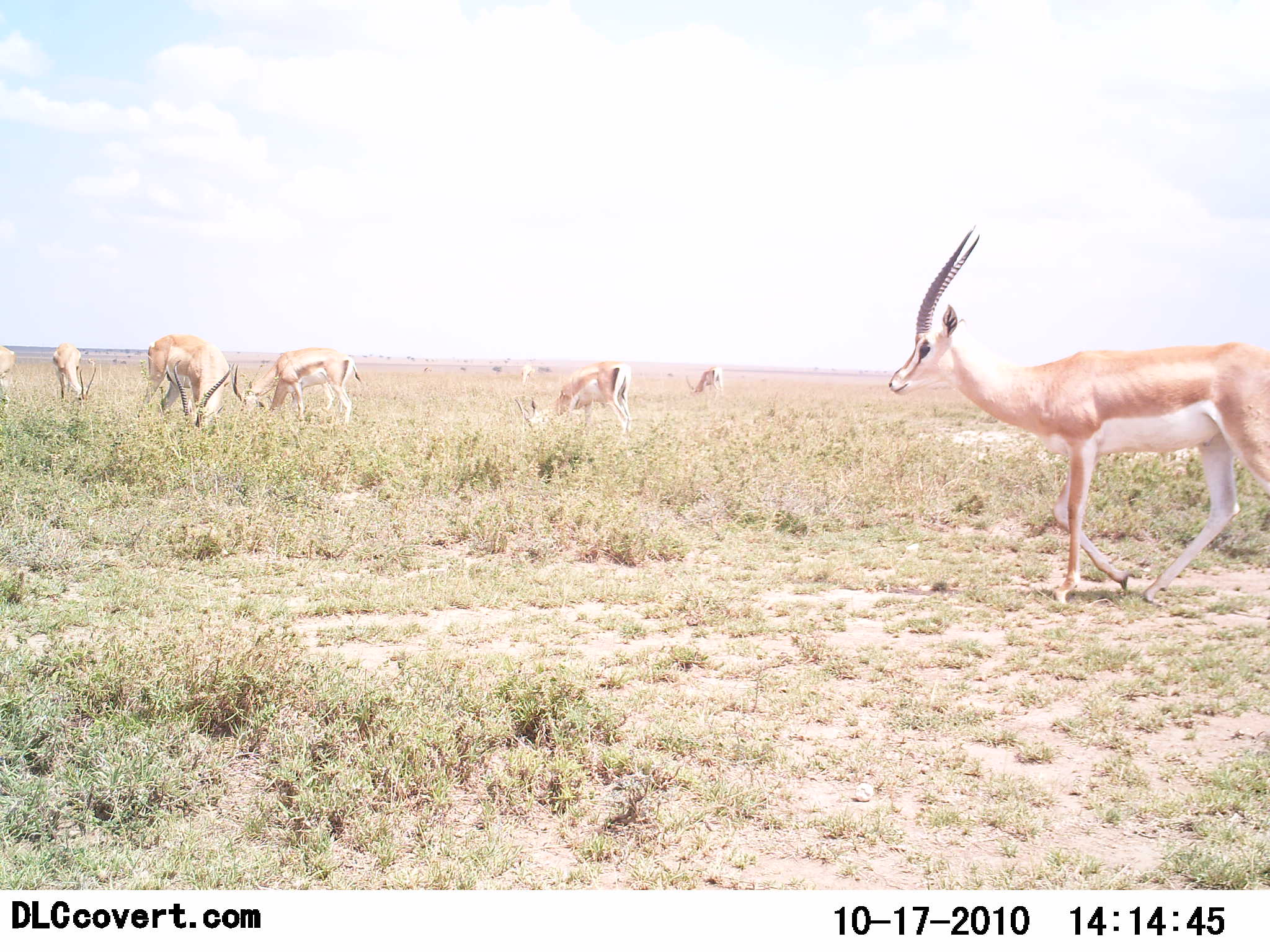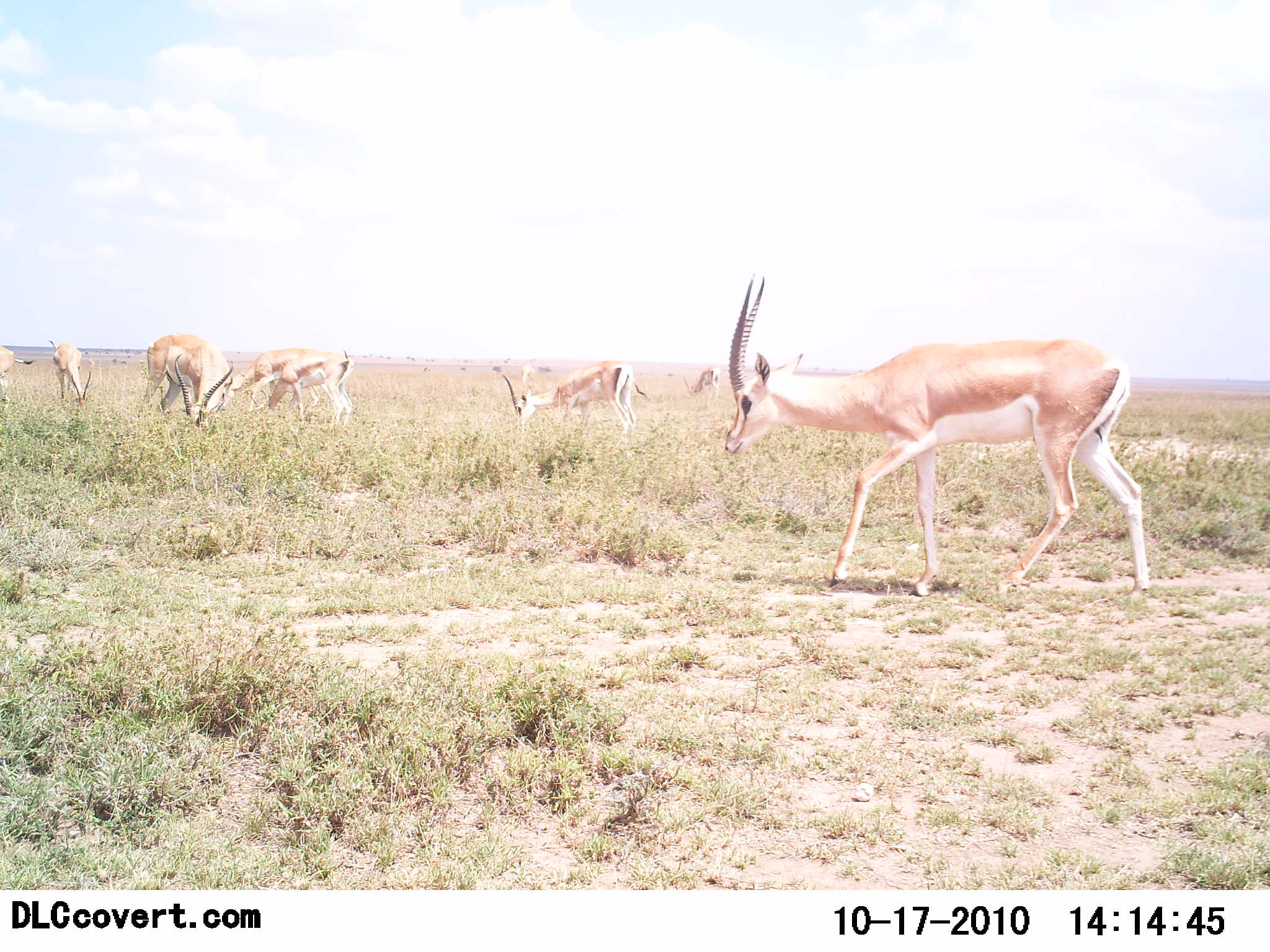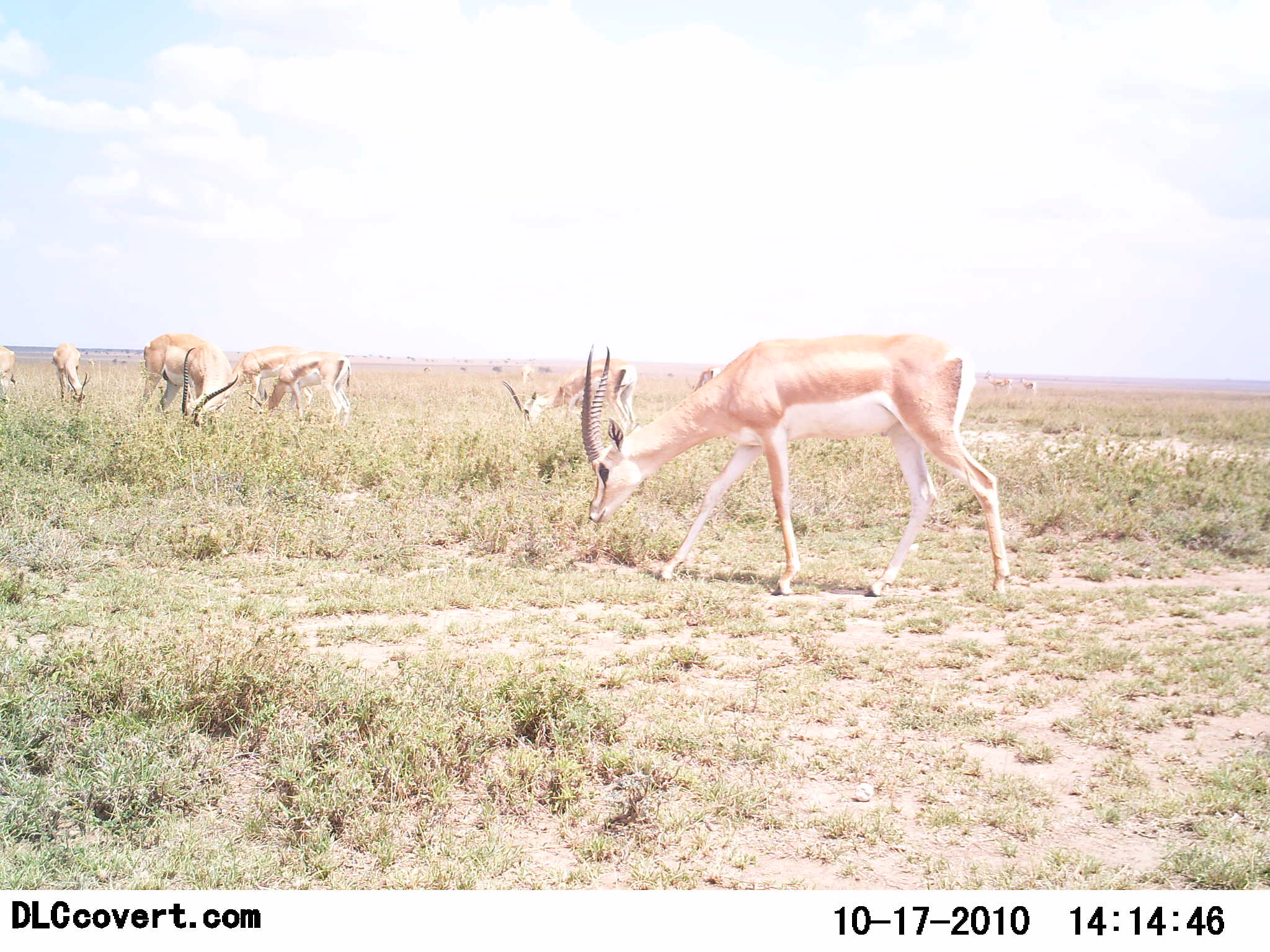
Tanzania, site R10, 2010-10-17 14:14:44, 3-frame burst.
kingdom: Animalia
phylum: Chordata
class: Mammalia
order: Artiodactyla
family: Bovidae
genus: Nanger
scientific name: Nanger granti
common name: grant's gazelle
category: gazellegrants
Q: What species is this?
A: Gazellegrants (grant's gazelle) (Nanger granti).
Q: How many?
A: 7.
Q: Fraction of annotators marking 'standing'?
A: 16%.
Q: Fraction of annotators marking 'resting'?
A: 0%.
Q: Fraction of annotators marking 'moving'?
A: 47%.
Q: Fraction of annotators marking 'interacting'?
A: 5%.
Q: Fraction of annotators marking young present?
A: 0%.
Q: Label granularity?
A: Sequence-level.